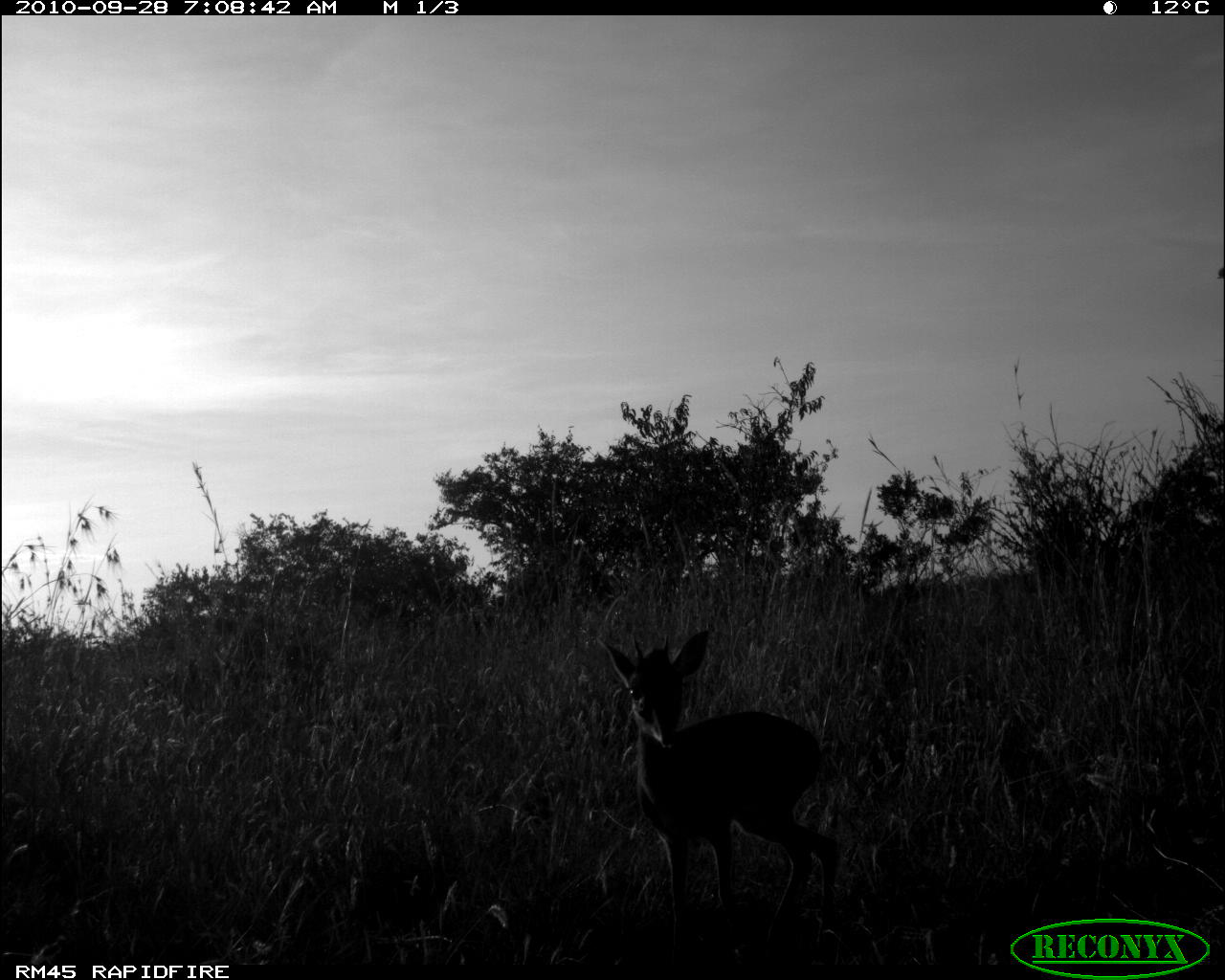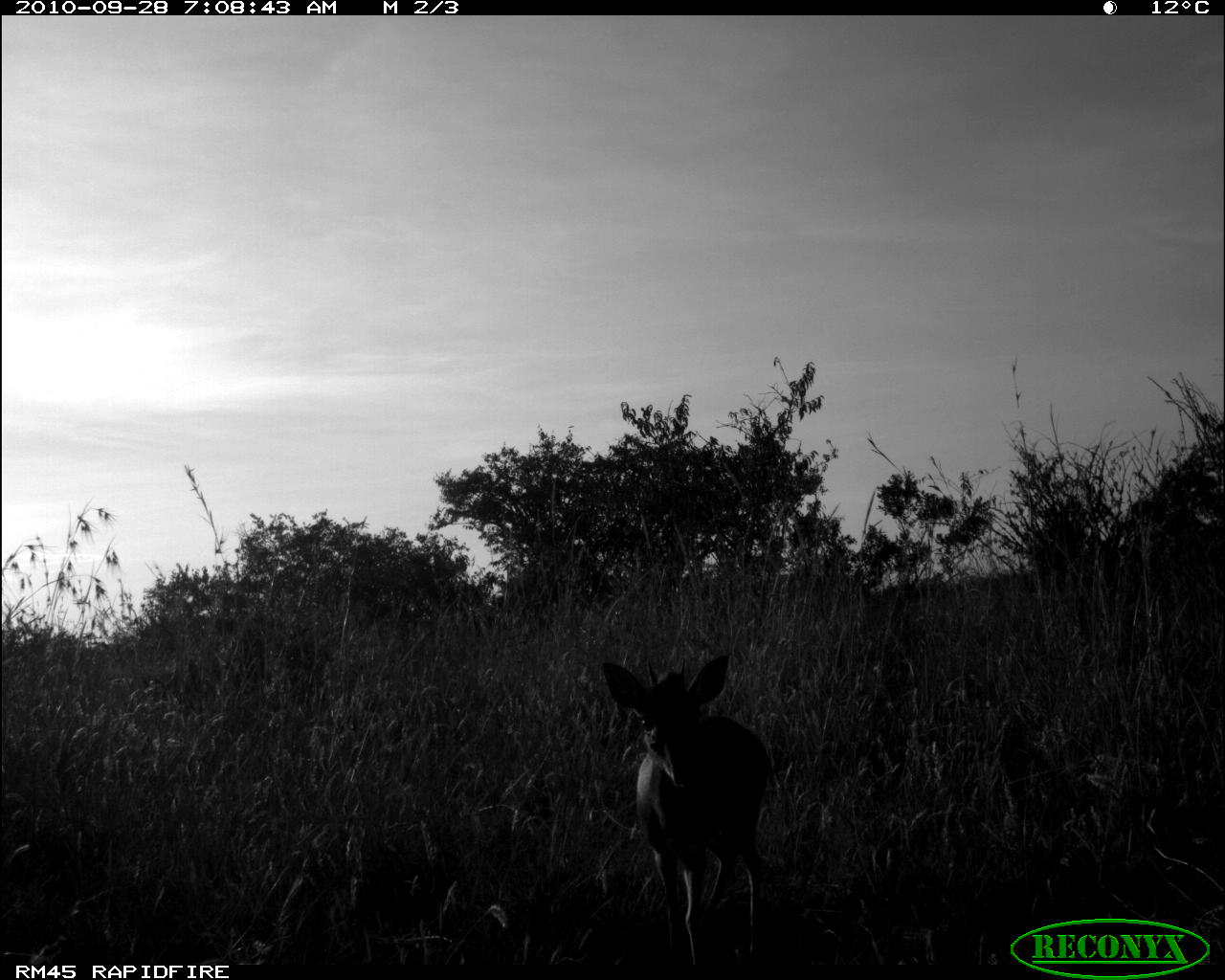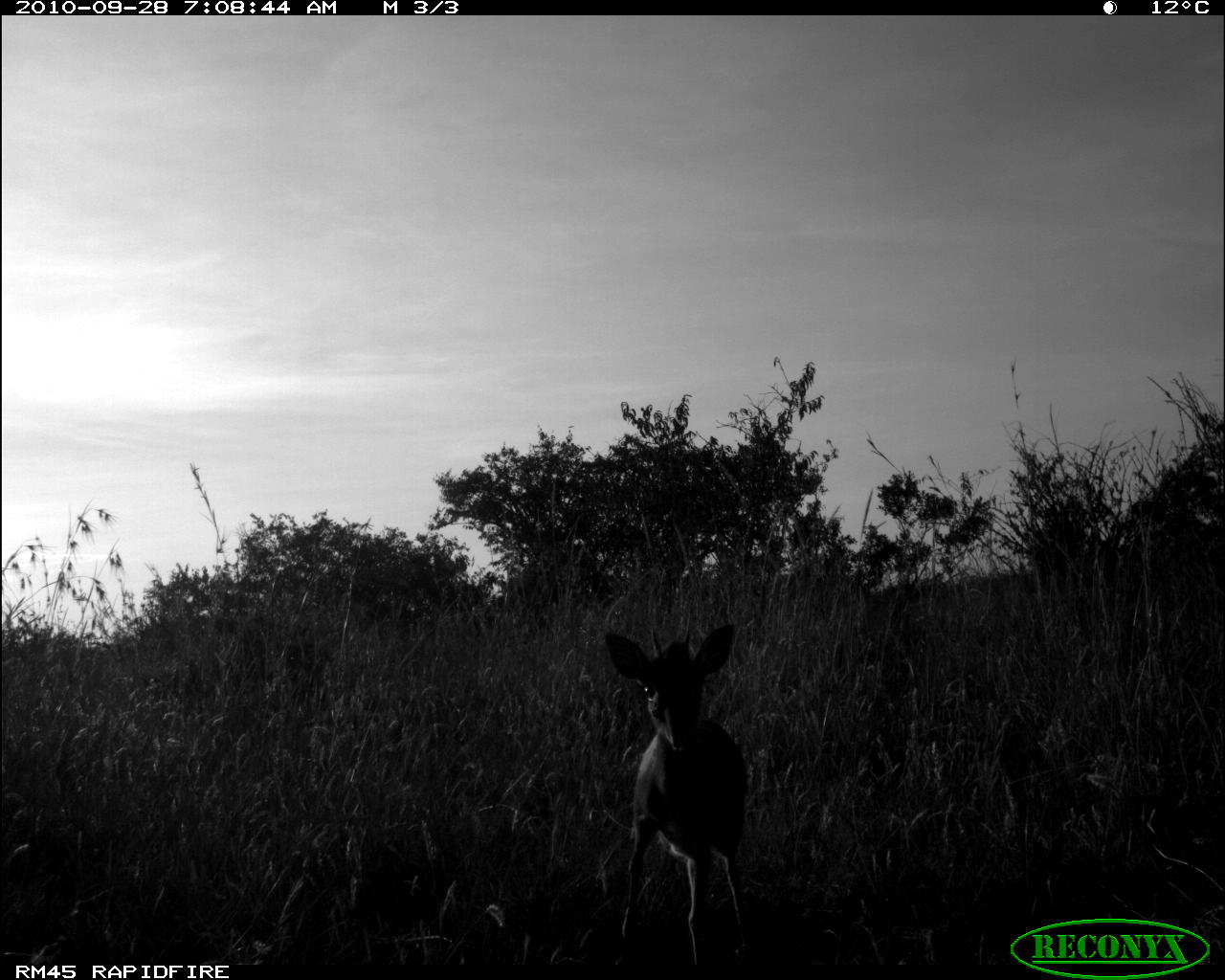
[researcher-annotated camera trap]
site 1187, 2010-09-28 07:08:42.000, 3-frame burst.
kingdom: Animalia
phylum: Chordata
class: Mammalia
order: Artiodactyla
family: Bovidae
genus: Madoqua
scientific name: Madoqua guentheri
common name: günther's dik-dik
Madoqua guentheri (günther's dik-dik), count 1.